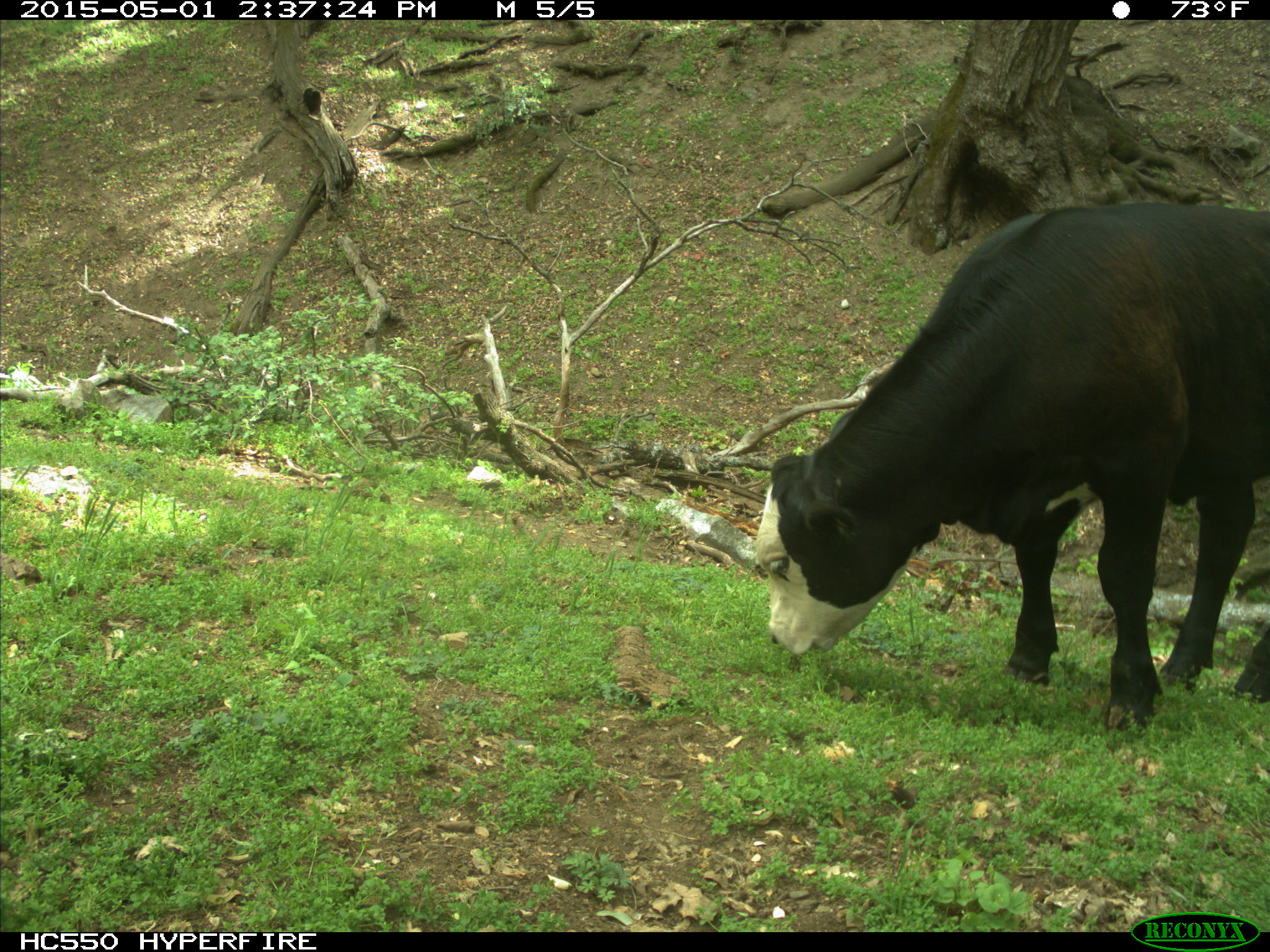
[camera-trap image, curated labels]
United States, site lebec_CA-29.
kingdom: Animalia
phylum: Chordata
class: Mammalia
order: Artiodactyla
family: Bovidae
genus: Bos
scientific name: Bos taurus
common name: domestic cow